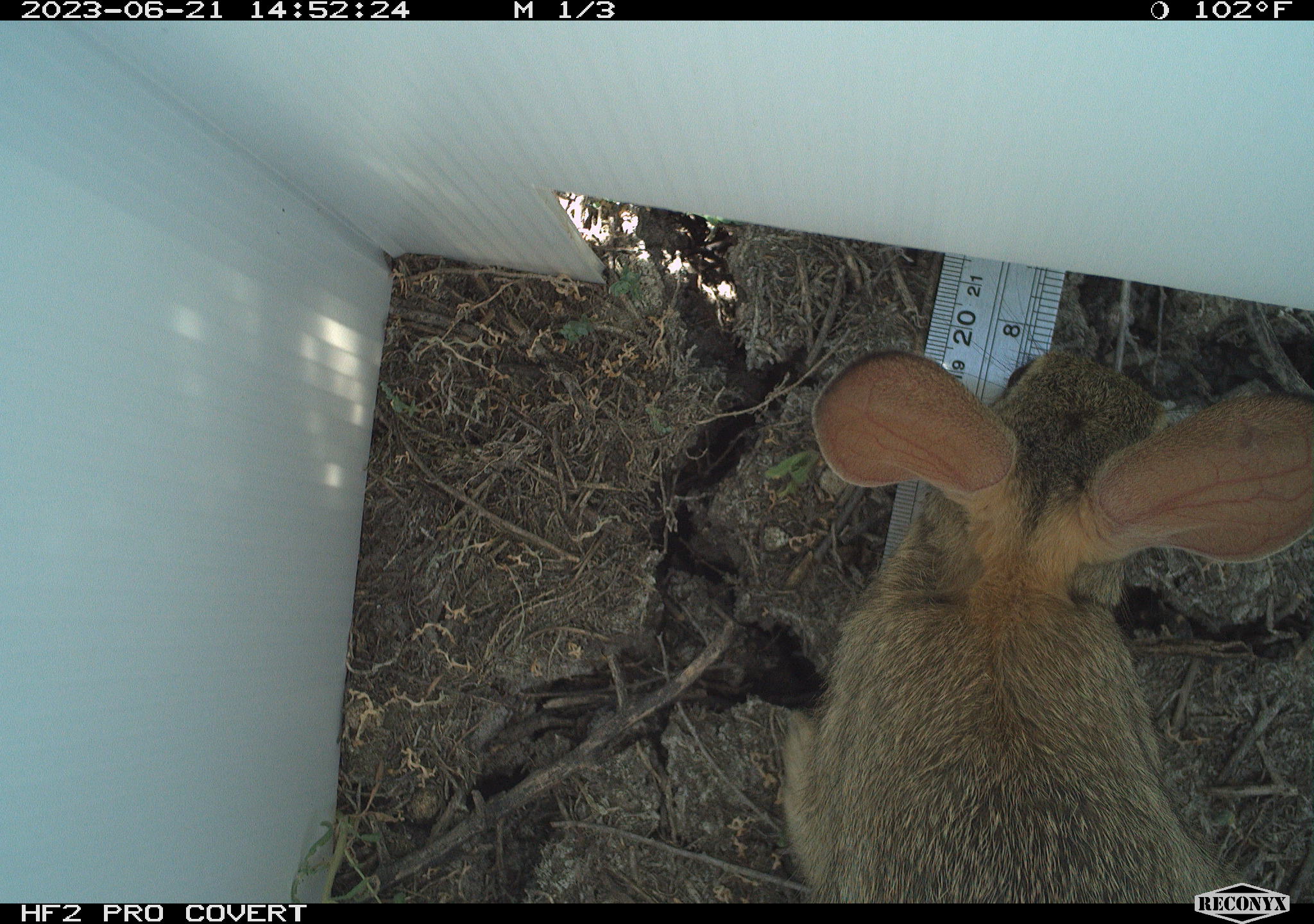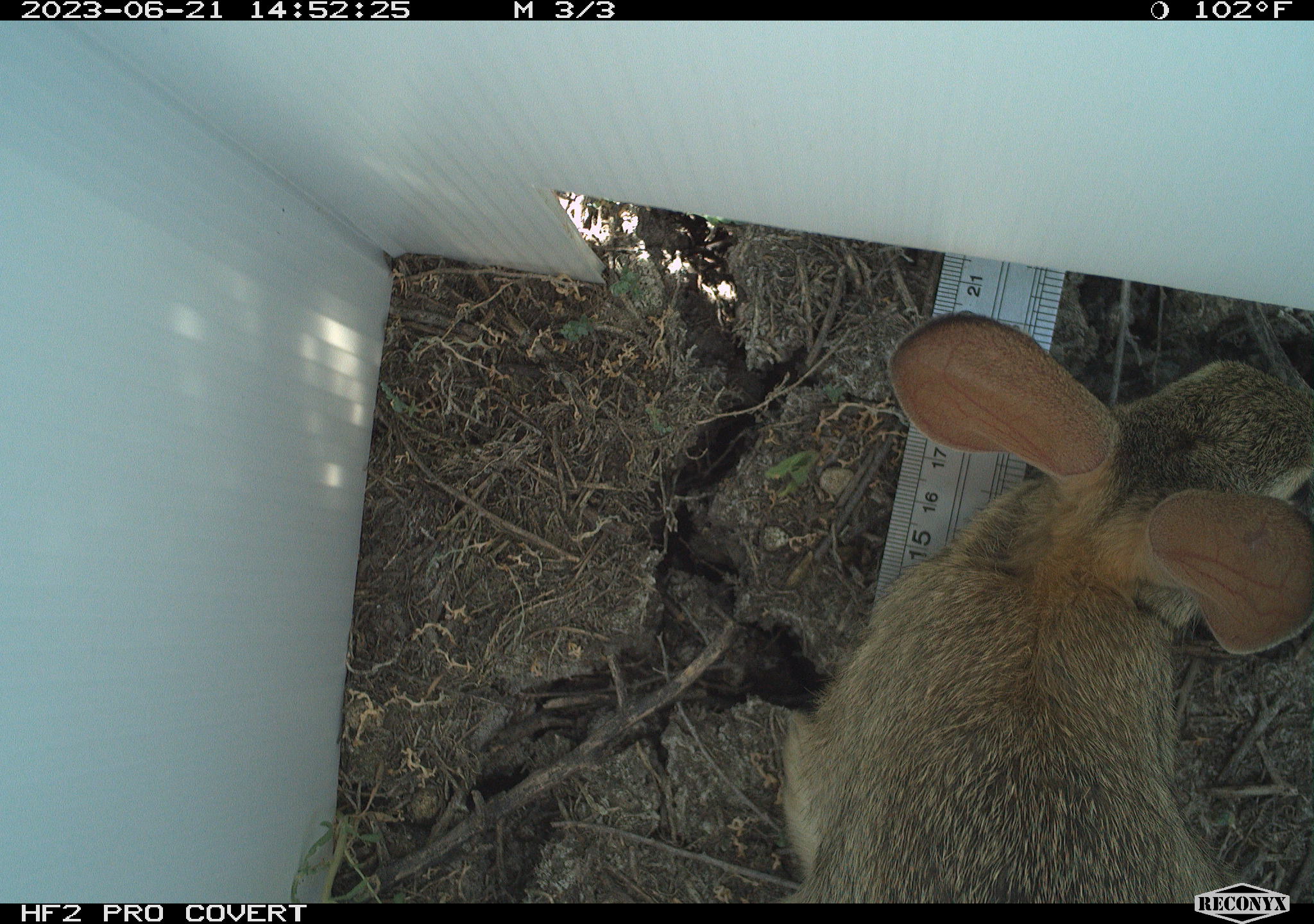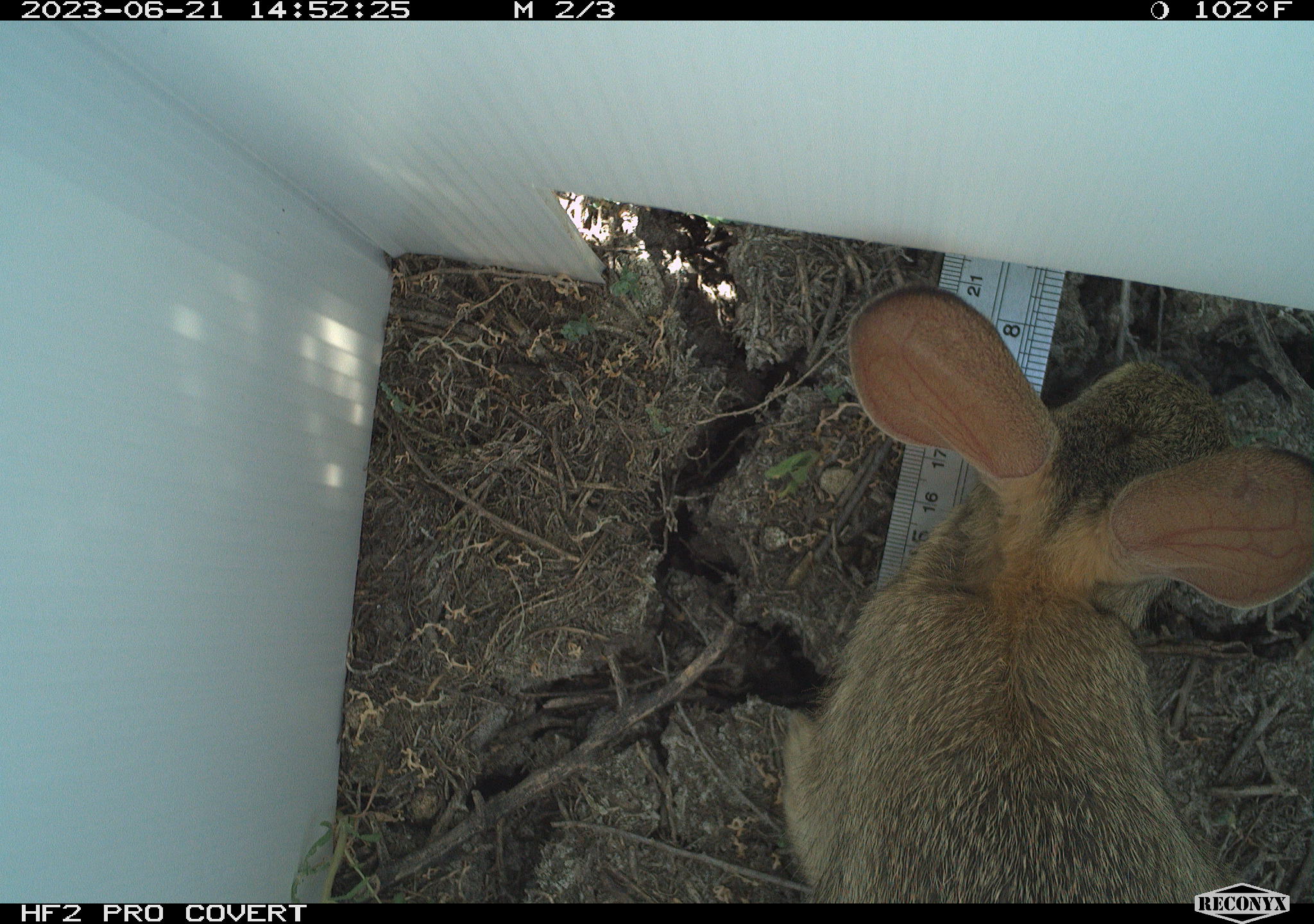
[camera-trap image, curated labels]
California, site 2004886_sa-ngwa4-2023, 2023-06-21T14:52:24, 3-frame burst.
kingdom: Animalia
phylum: Chordata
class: Mammalia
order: Lagomorpha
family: Leporidae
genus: Sylvilagus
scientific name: Sylvilagus audubonii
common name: desert cottontail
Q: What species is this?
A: Desert cottontail (Sylvilagus audubonii).